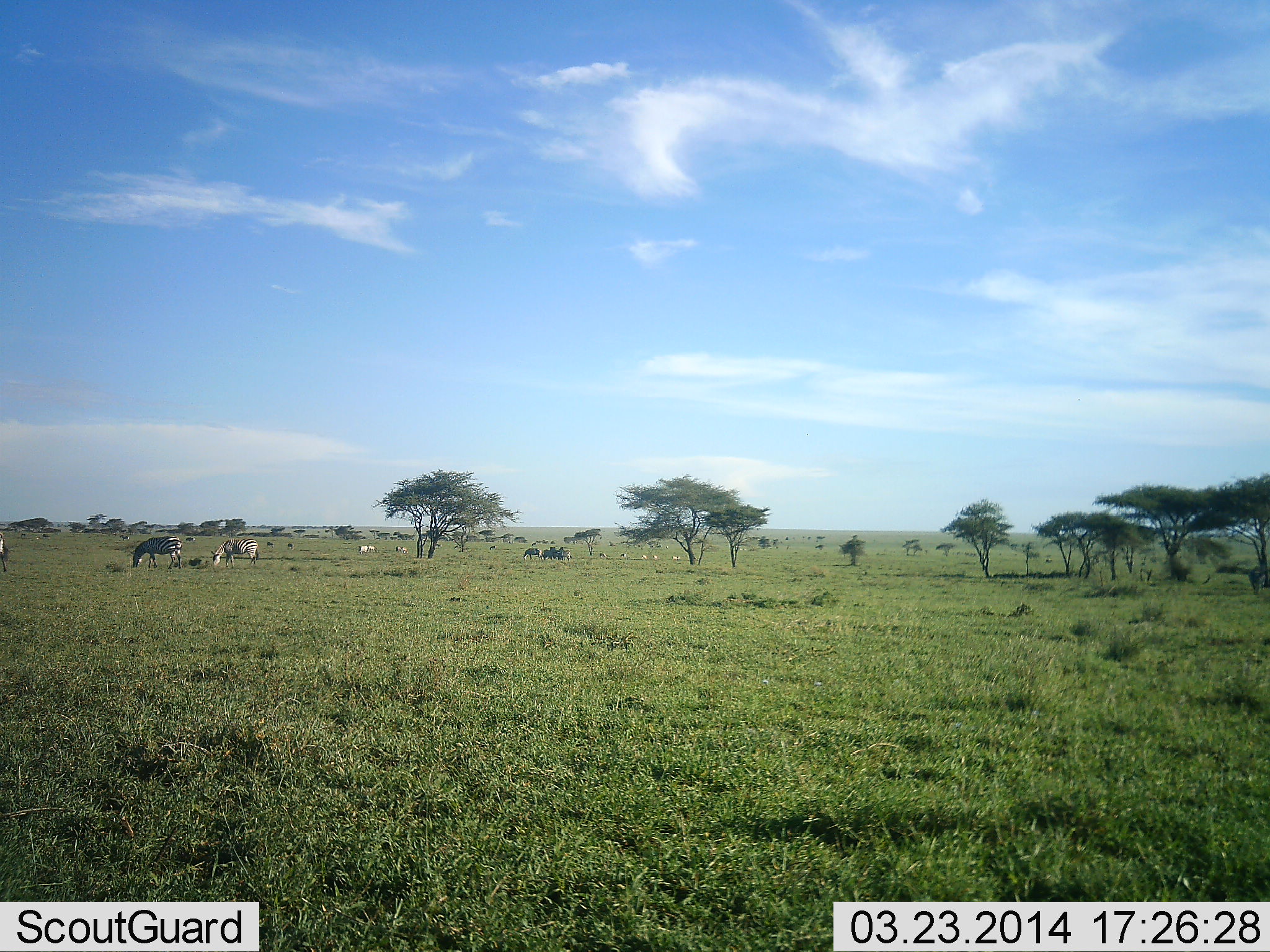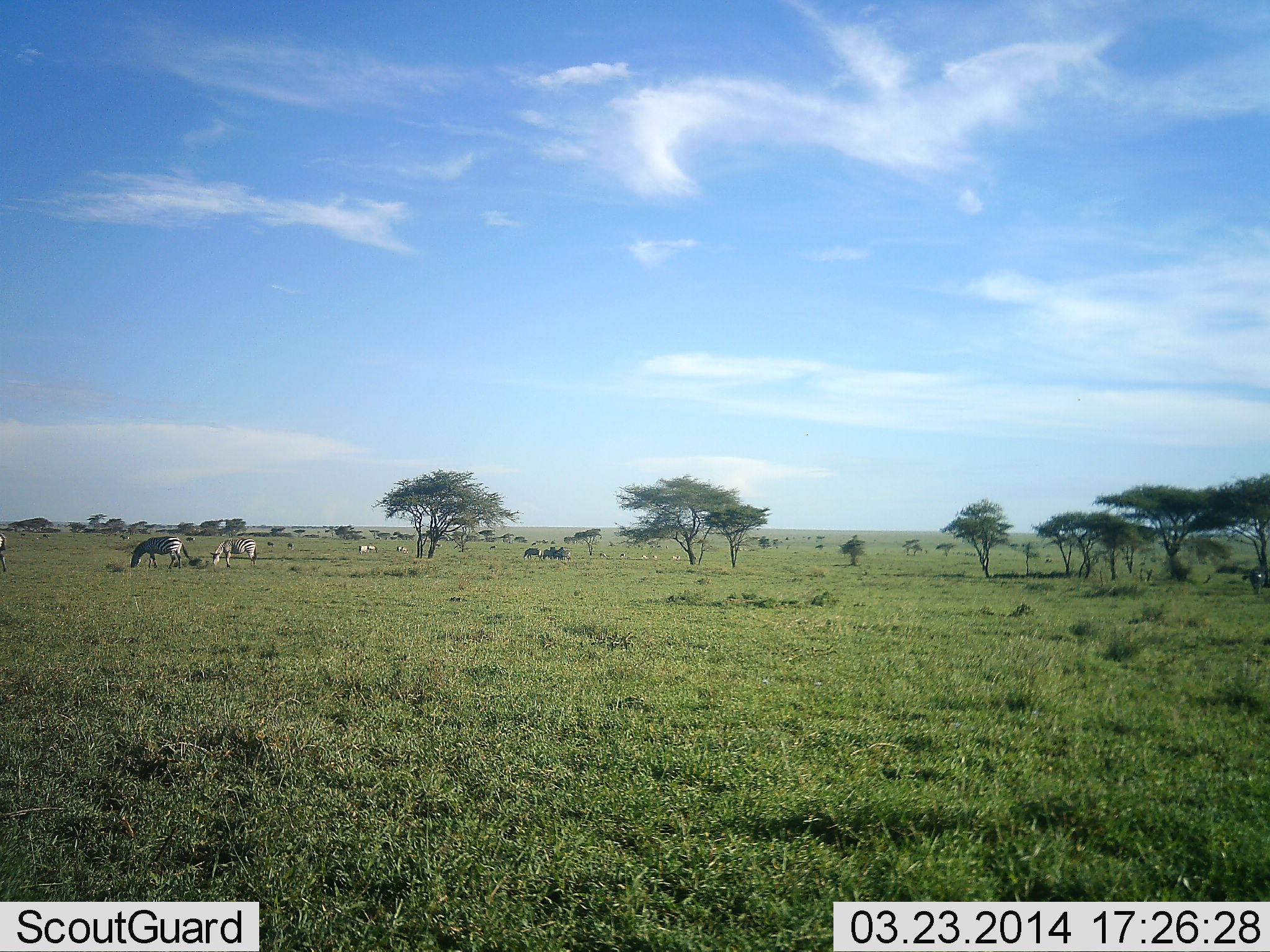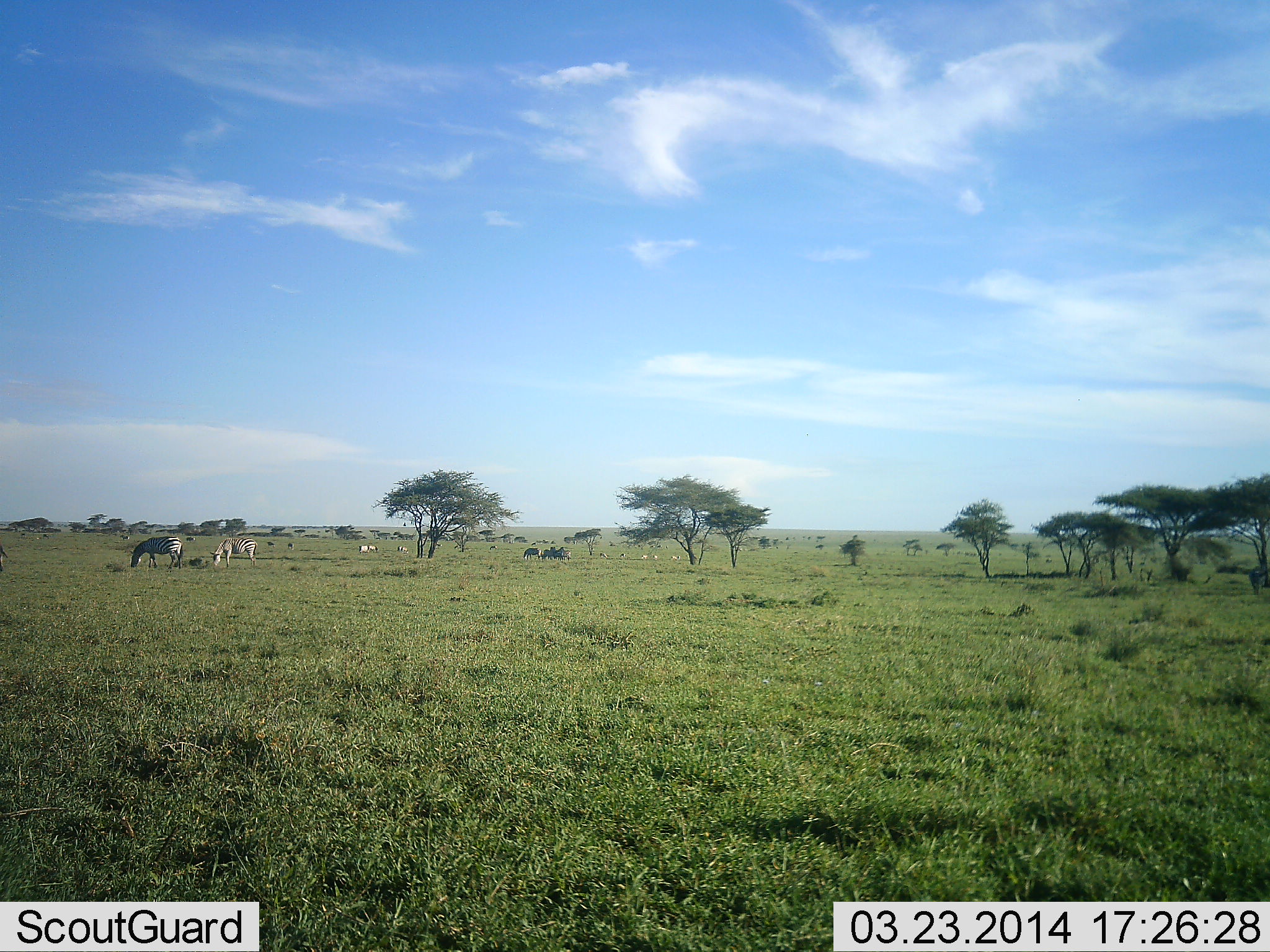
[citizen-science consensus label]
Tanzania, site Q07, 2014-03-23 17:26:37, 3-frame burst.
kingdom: Animalia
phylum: Chordata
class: Mammalia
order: Perissodactyla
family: Equidae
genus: Equus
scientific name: Equus quagga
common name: plains zebra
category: zebra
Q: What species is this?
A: Zebra (plains zebra) (Equus quagga).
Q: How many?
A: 7.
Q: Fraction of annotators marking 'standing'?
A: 45%.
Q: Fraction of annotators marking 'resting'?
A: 9%.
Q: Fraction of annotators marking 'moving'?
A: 27%.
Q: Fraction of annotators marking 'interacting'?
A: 0%.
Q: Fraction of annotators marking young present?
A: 0%.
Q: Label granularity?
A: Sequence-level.